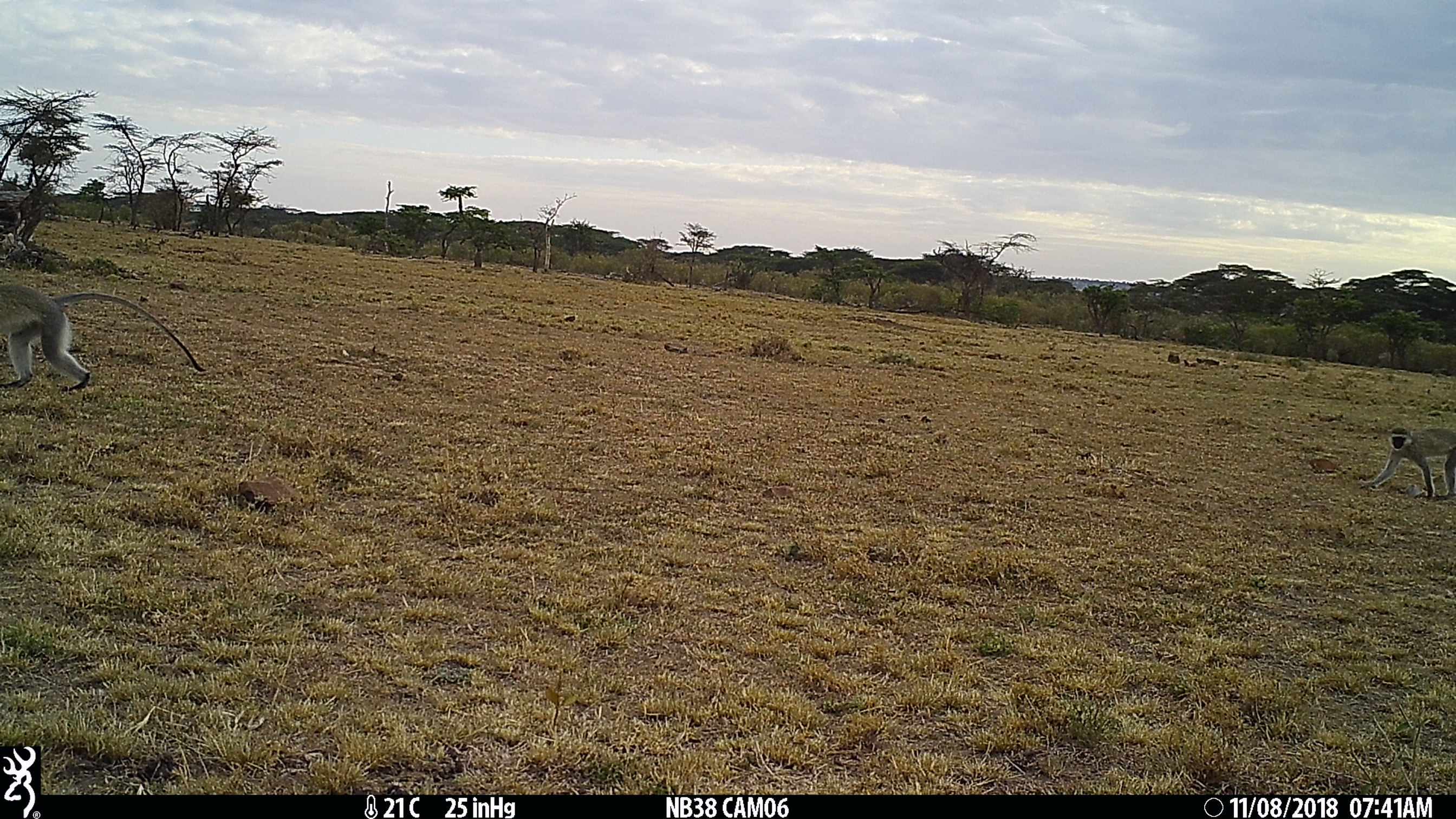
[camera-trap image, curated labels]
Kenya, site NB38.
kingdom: Animalia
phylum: Chordata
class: Mammalia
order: Primates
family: Cercopithecidae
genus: Chlorocebus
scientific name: Chlorocebus pygerythrus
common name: vervet monkey